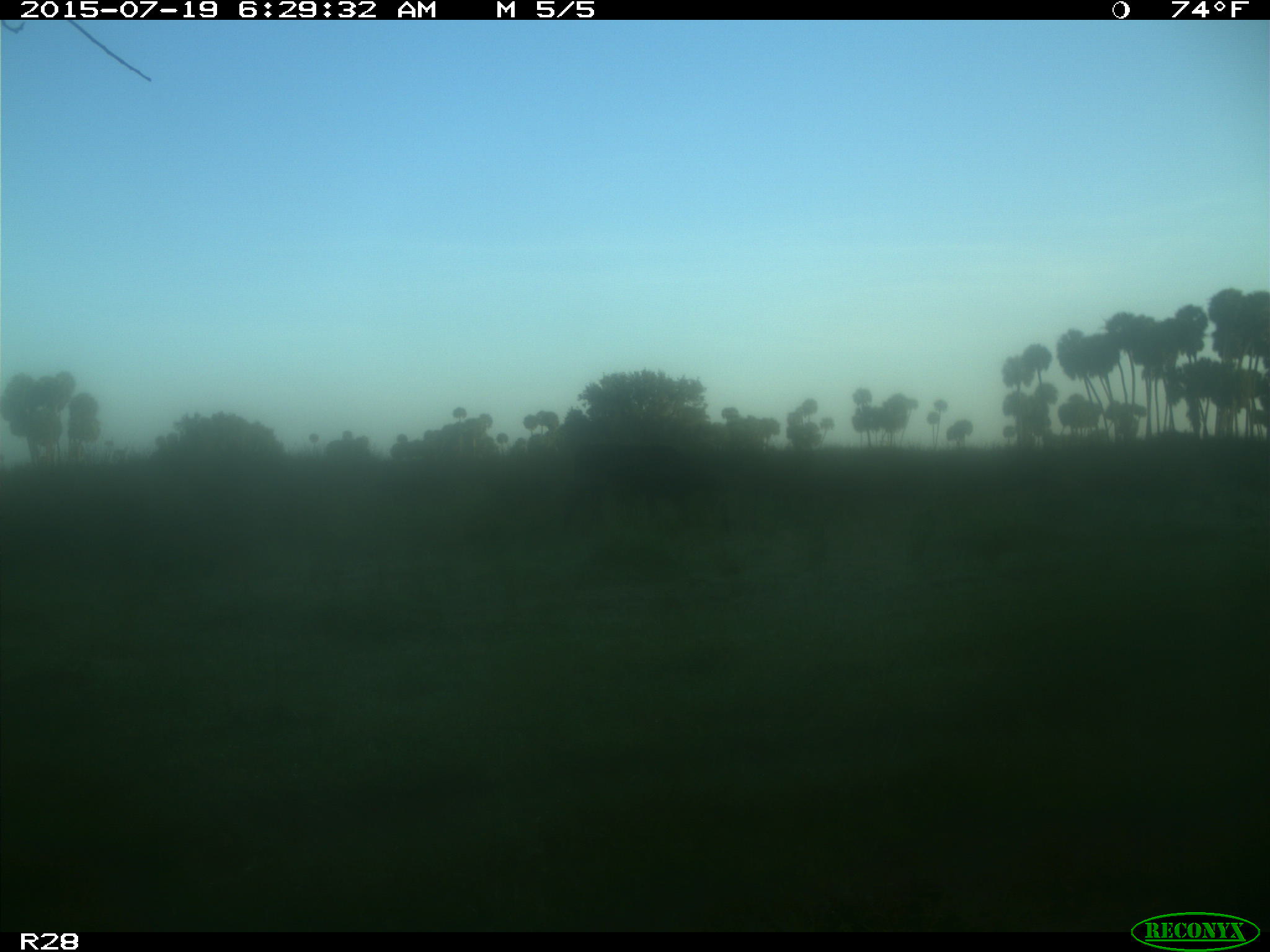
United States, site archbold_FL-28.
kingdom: Animalia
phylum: Chordata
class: Mammalia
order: Artiodactyla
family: Bovidae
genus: Bos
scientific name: Bos taurus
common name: domestic cow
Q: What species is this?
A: Bos taurus (domestic cow).